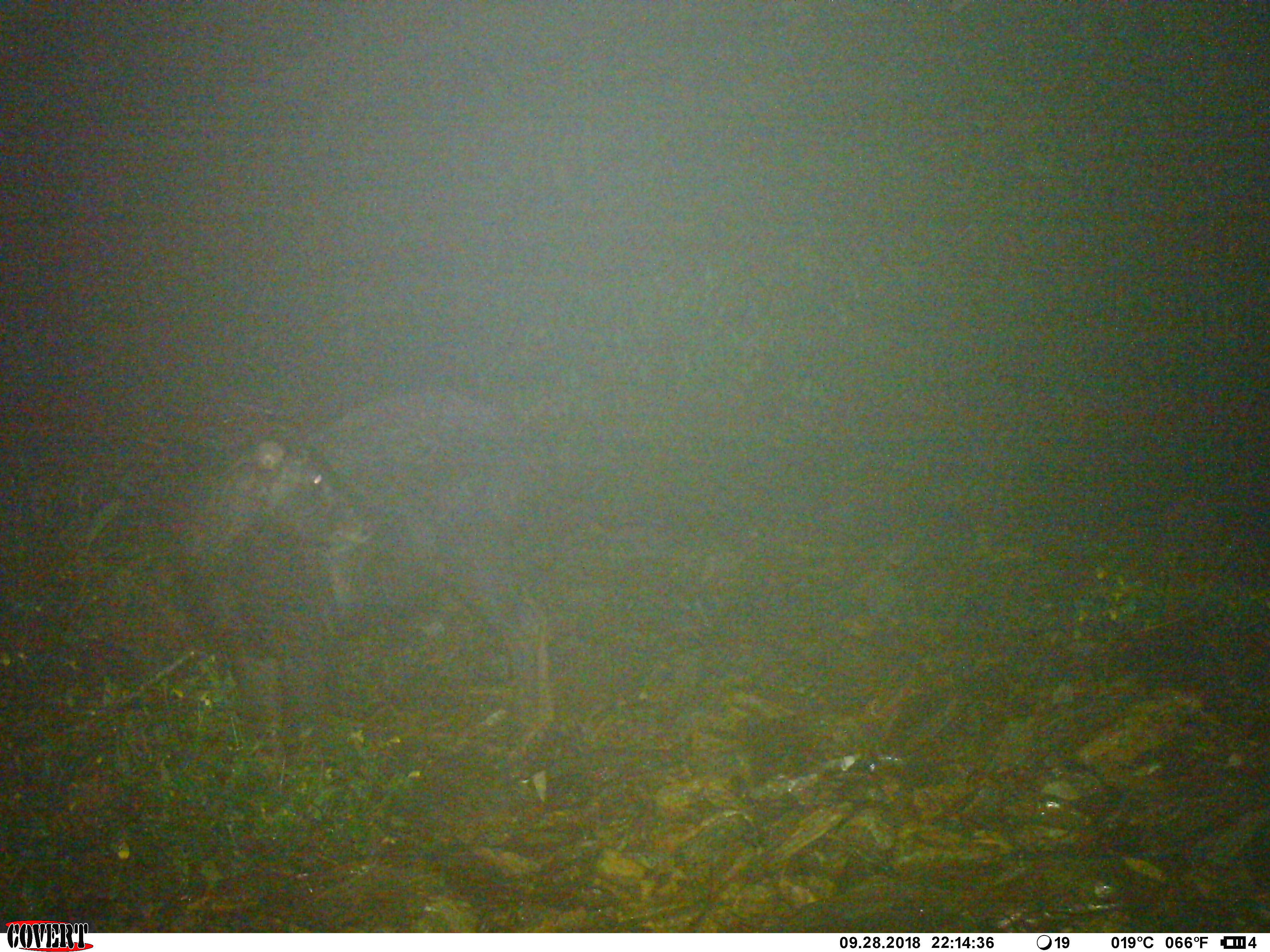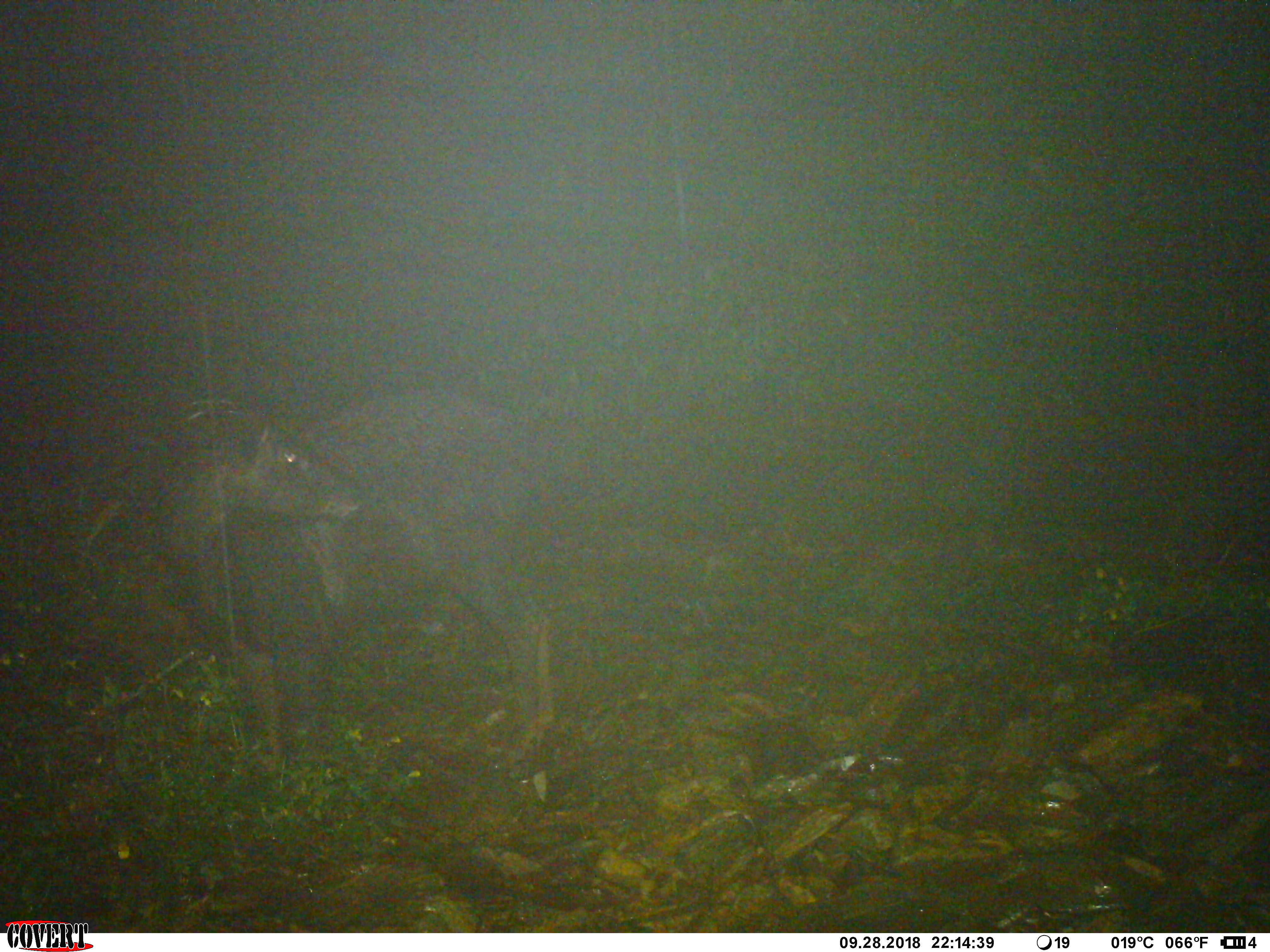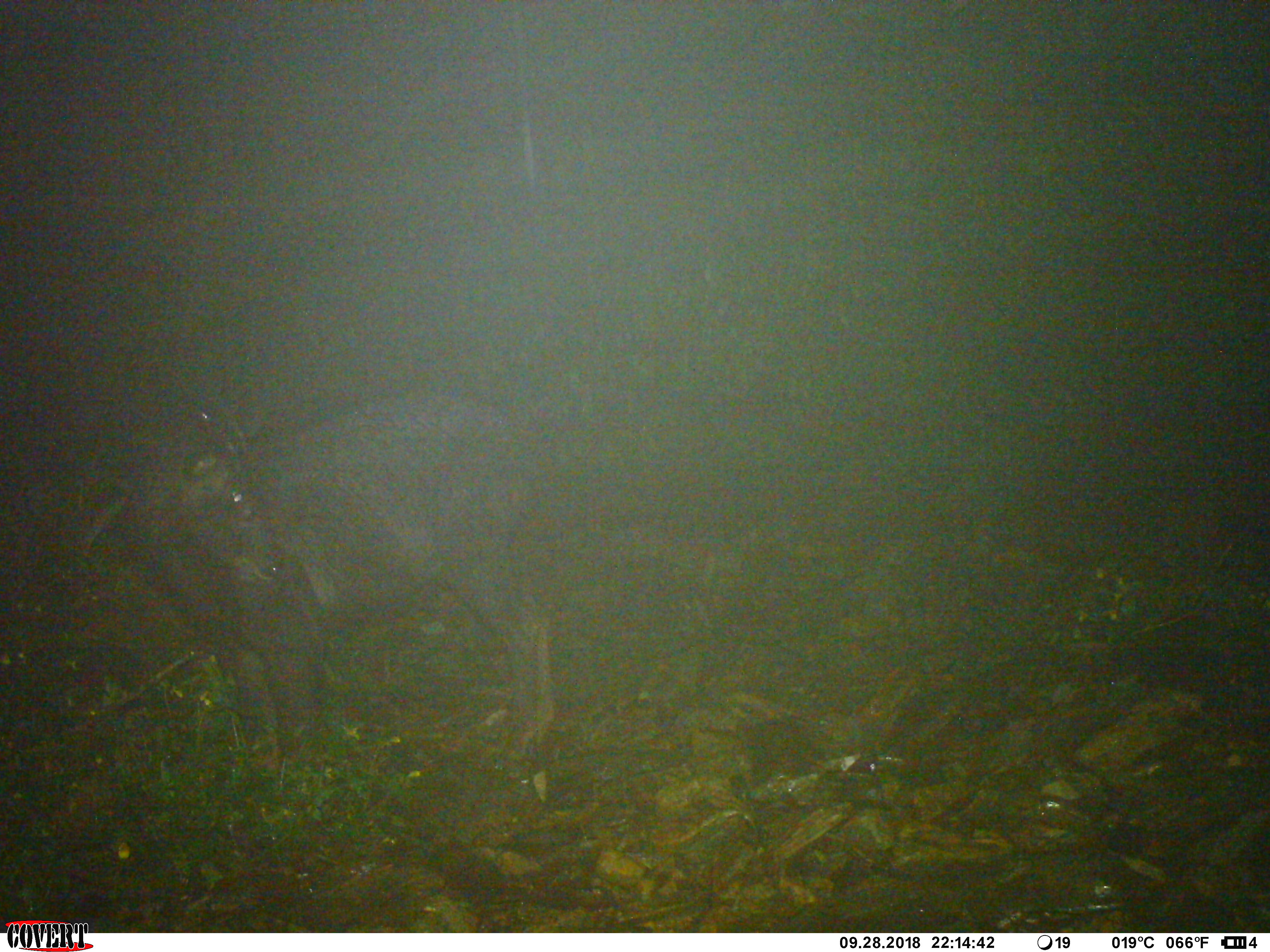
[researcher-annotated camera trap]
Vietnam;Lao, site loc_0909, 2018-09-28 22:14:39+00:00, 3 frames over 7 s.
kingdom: Animalia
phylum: Chordata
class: Mammalia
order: Artiodactyla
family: Bovidae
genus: Capricornis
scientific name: Capricornis sumatraensis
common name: chinese serow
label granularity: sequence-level